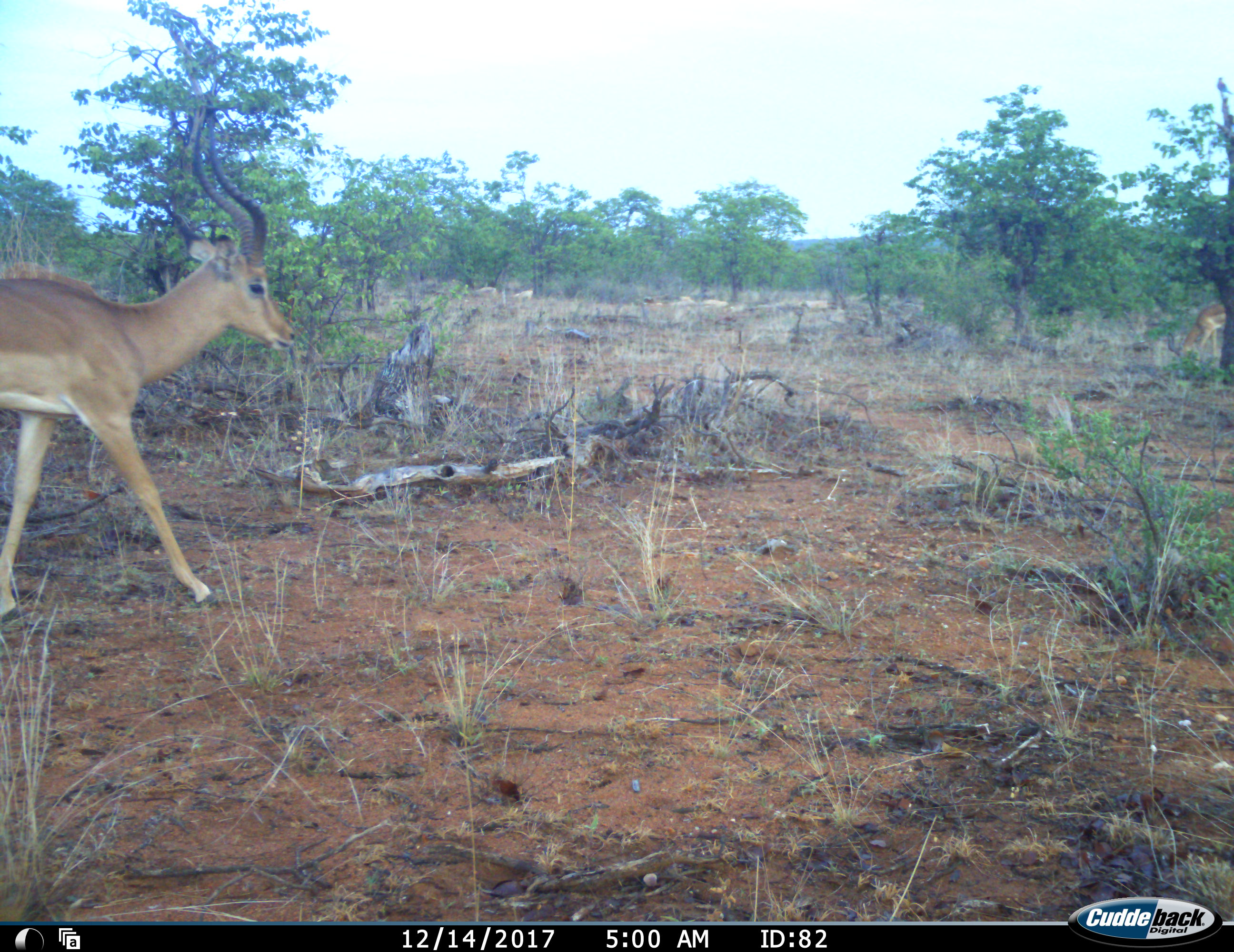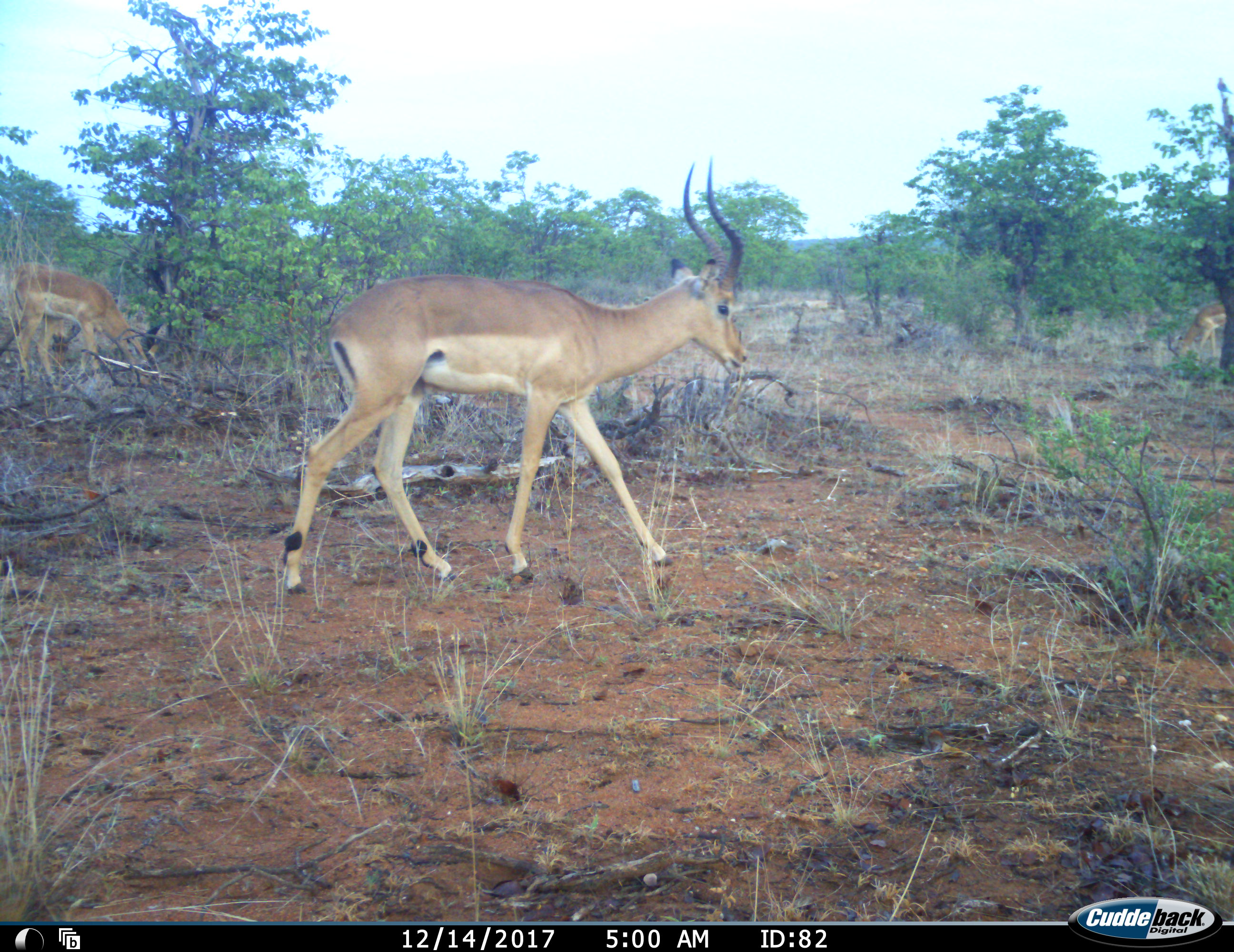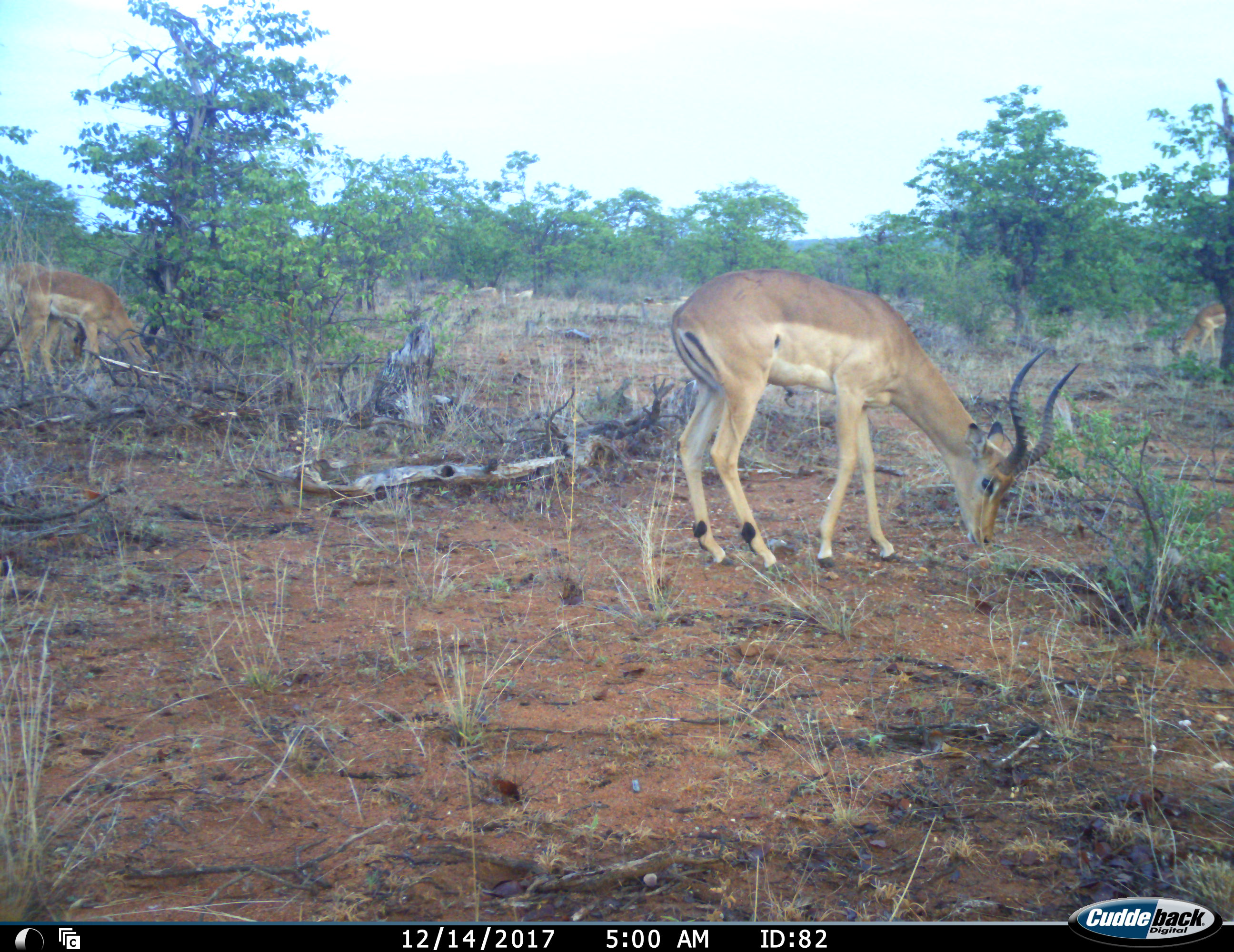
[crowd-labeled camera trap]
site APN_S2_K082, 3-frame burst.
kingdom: Animalia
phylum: Chordata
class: Mammalia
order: Artiodactyla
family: Bovidae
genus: Aepyceros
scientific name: Aepyceros melampus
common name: impala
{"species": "impala (Aepyceros melampus)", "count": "4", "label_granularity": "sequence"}